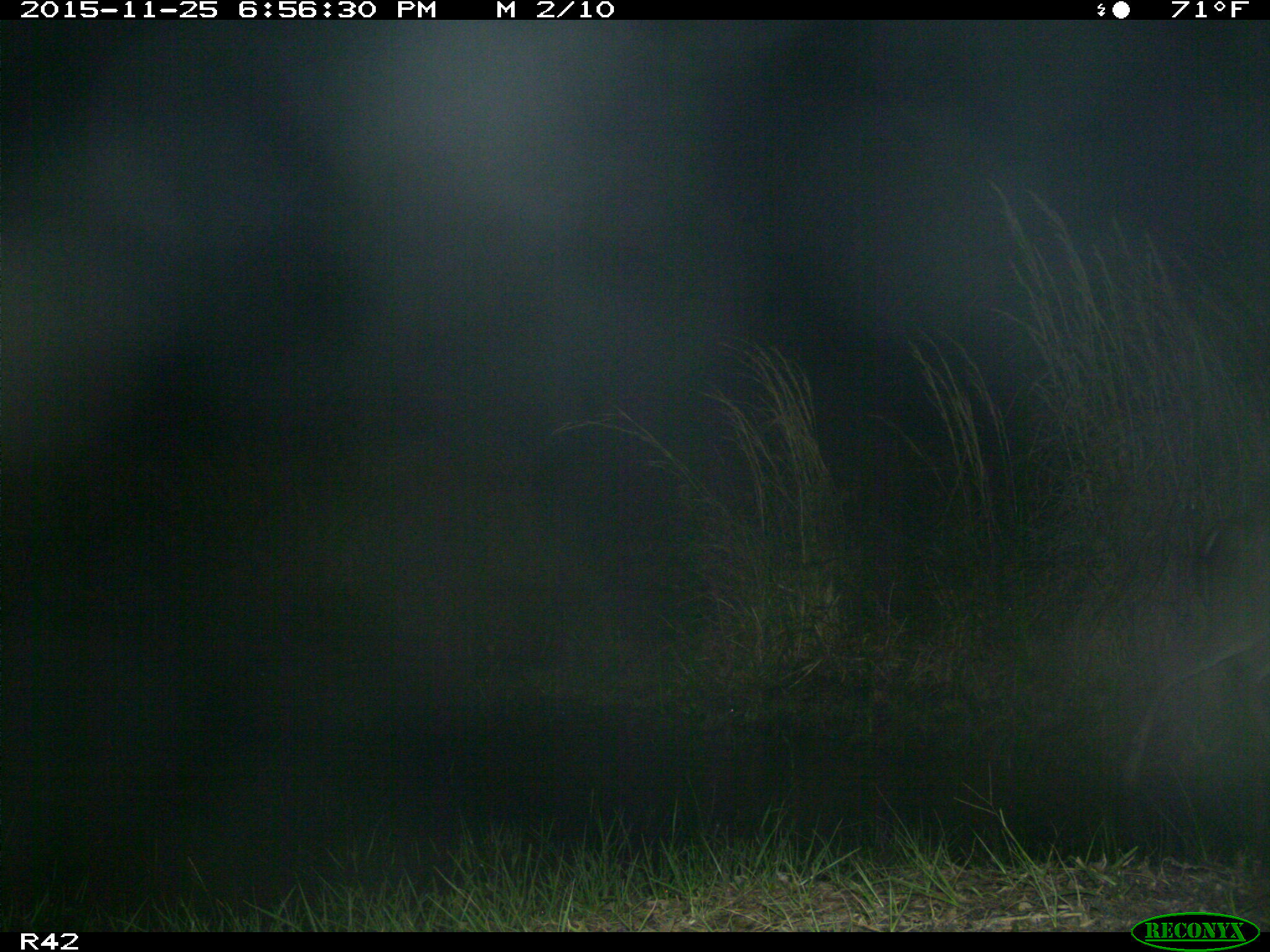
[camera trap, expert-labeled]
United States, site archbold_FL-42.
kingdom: Animalia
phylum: Chordata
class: Mammalia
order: Artiodactyla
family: Cervidae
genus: Odocoileus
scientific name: Odocoileus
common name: deer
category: unidentified deer